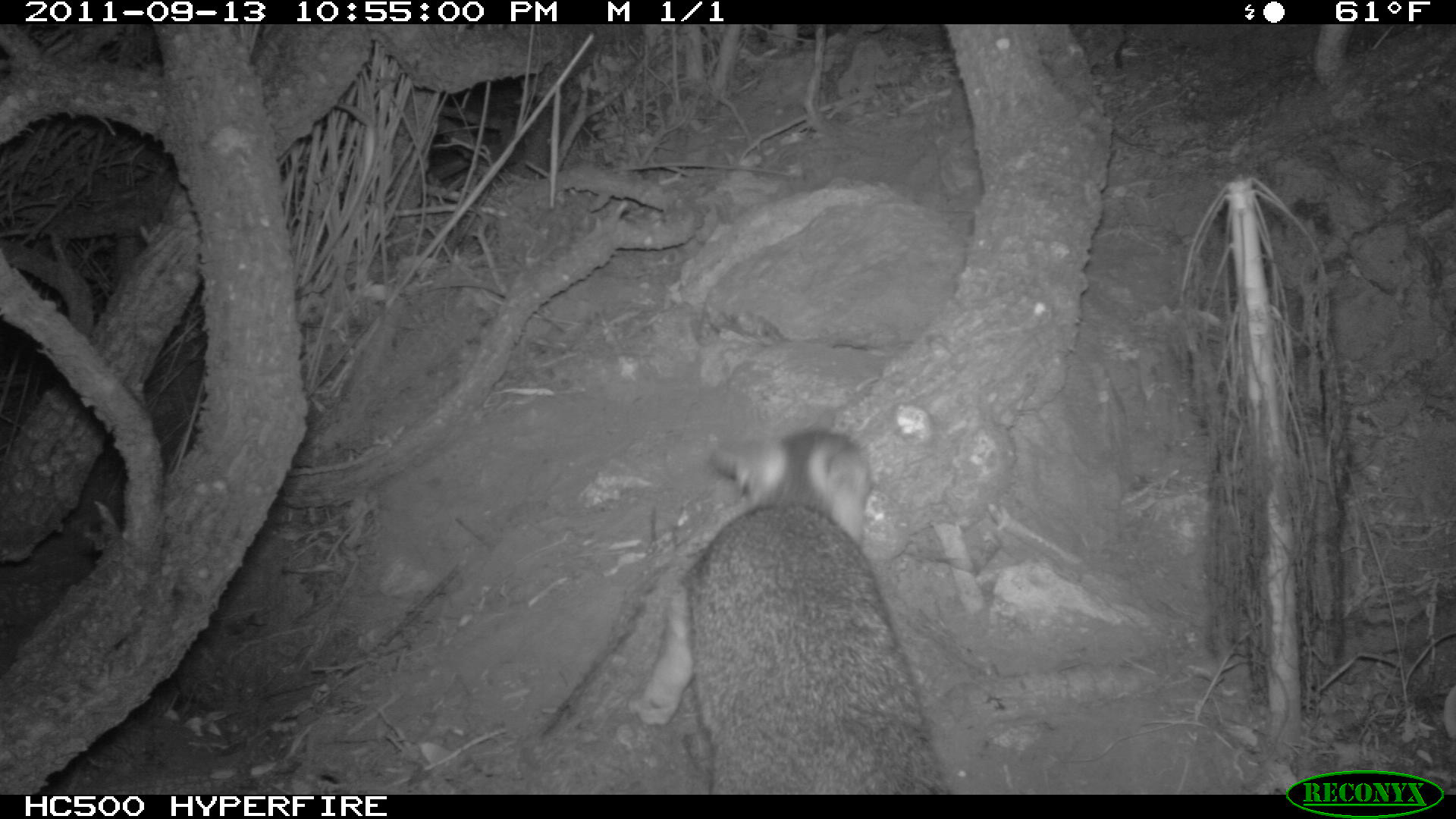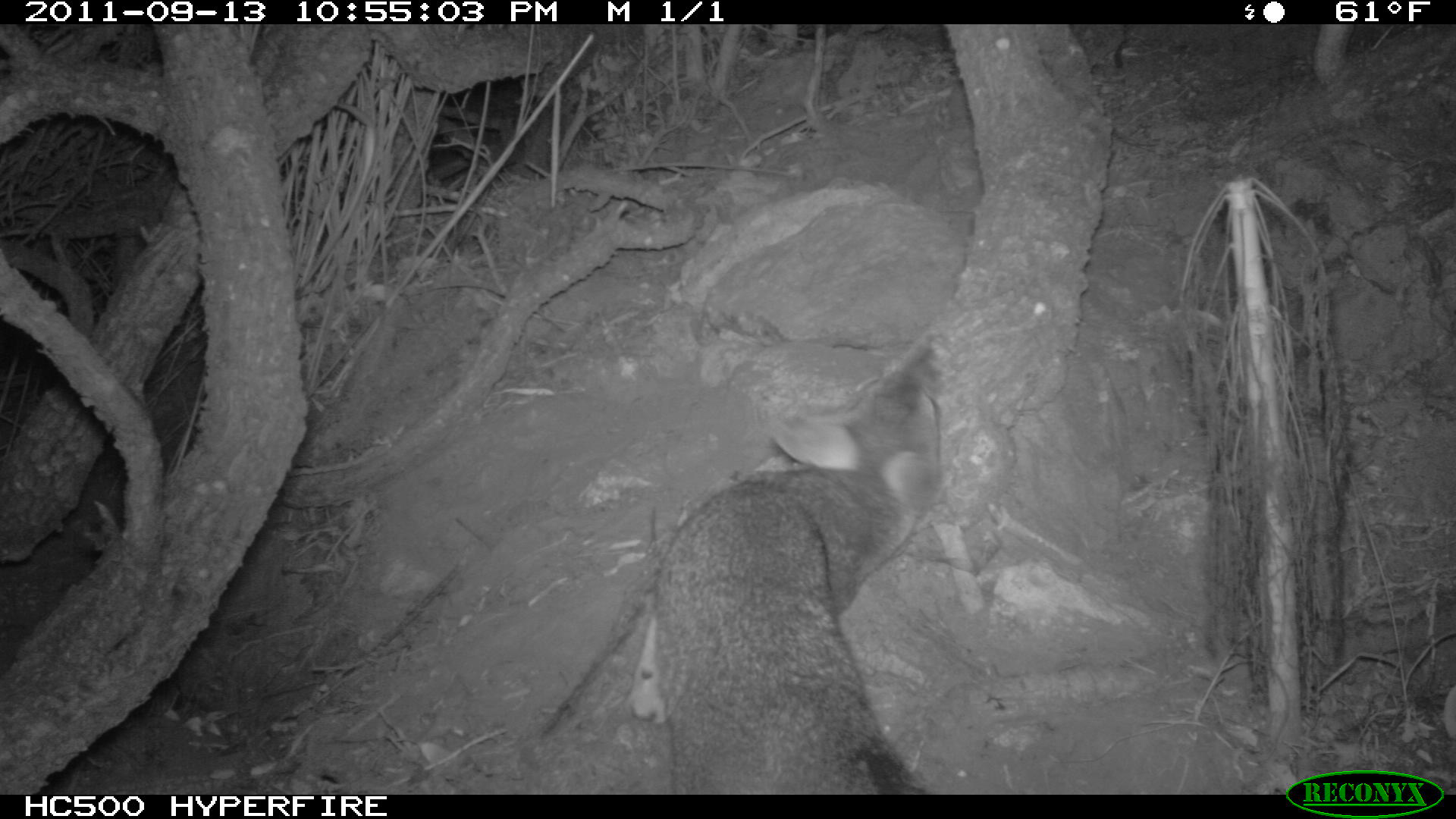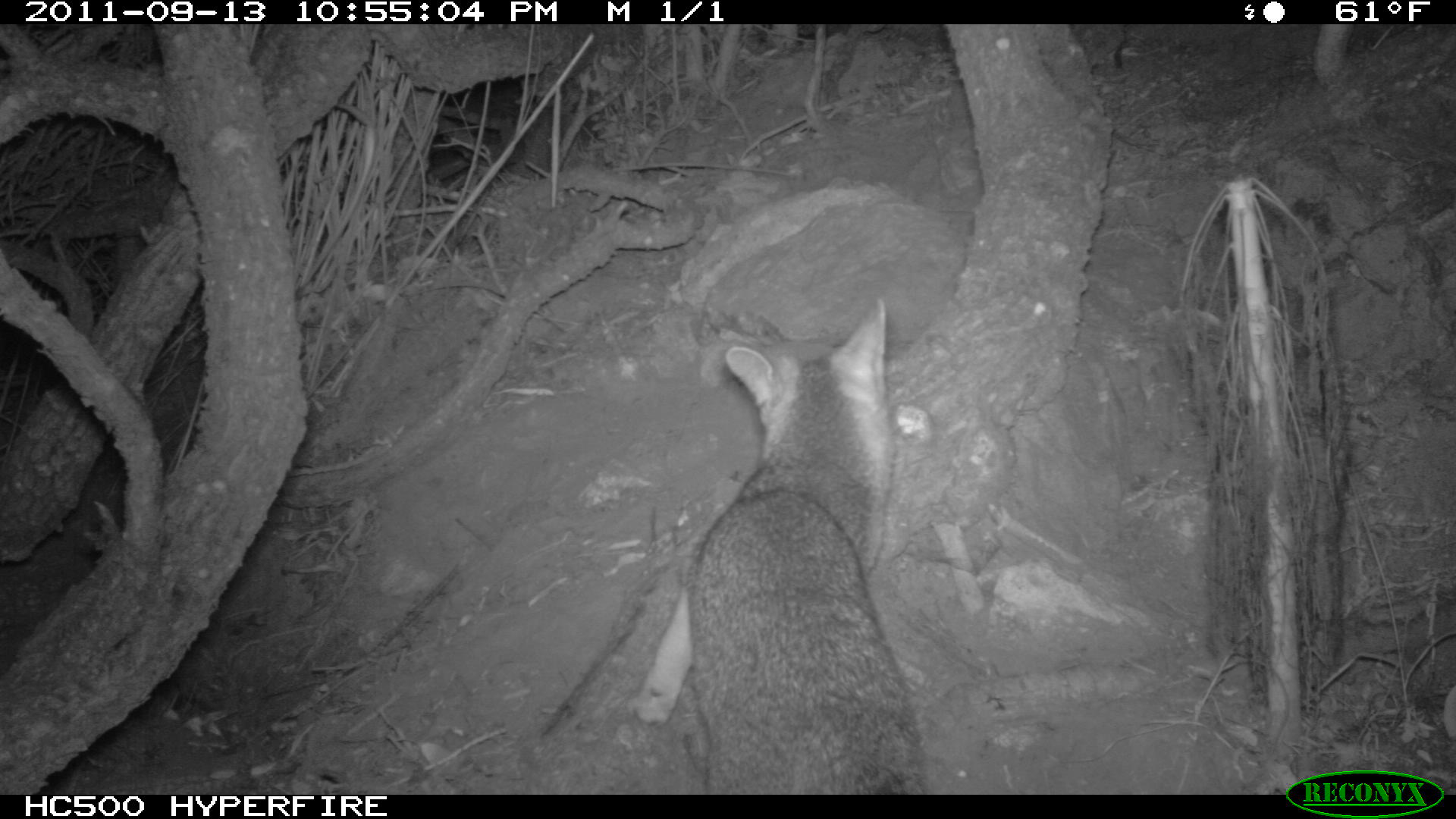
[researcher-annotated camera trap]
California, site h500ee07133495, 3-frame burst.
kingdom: Animalia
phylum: Chordata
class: Mammalia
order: Carnivora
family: Canidae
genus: Urocyon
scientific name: Urocyon littoralis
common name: island fox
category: fox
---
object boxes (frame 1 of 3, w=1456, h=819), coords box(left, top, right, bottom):
fox: box(623, 426, 955, 793)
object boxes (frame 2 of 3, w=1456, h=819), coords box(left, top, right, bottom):
fox: box(625, 370, 939, 794)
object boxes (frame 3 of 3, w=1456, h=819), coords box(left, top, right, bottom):
fox: box(622, 296, 930, 794)